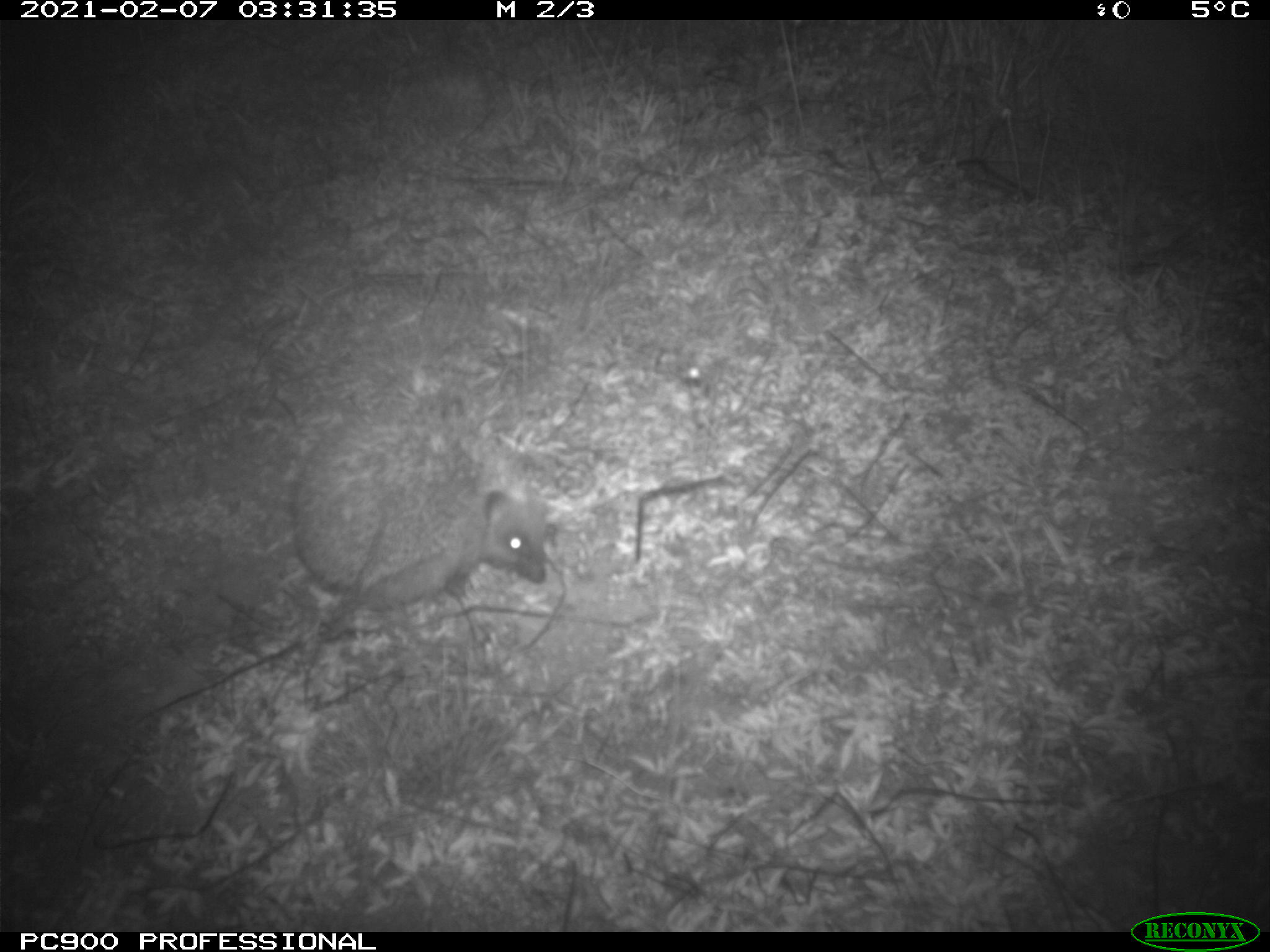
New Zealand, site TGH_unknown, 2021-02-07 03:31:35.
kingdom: Animalia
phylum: Chordata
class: Mammalia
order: Eulipotyphla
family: Erinaceidae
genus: Erinaceus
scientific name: Erinaceus europaeus europaeus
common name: european hedgehog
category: hedgehog